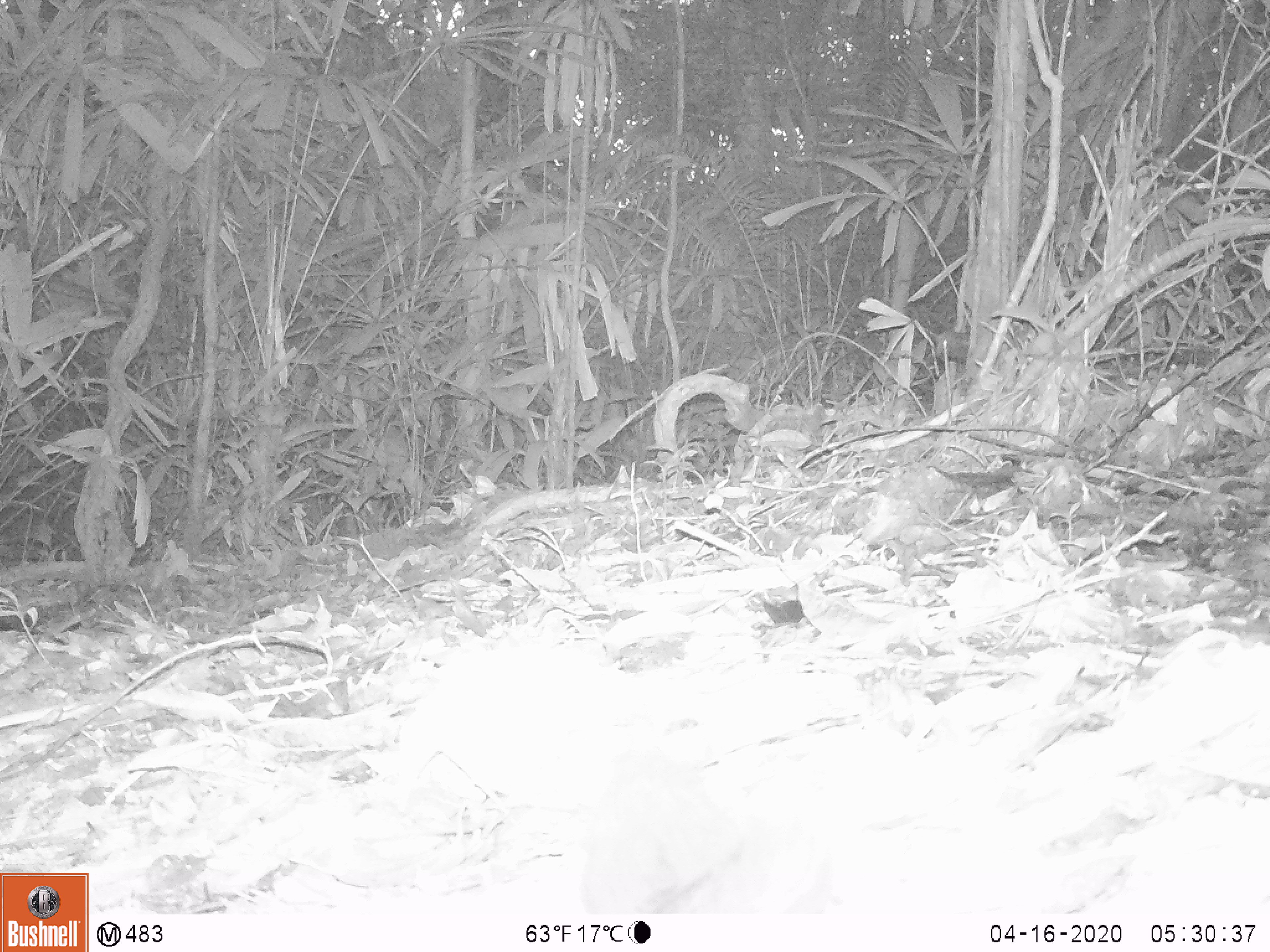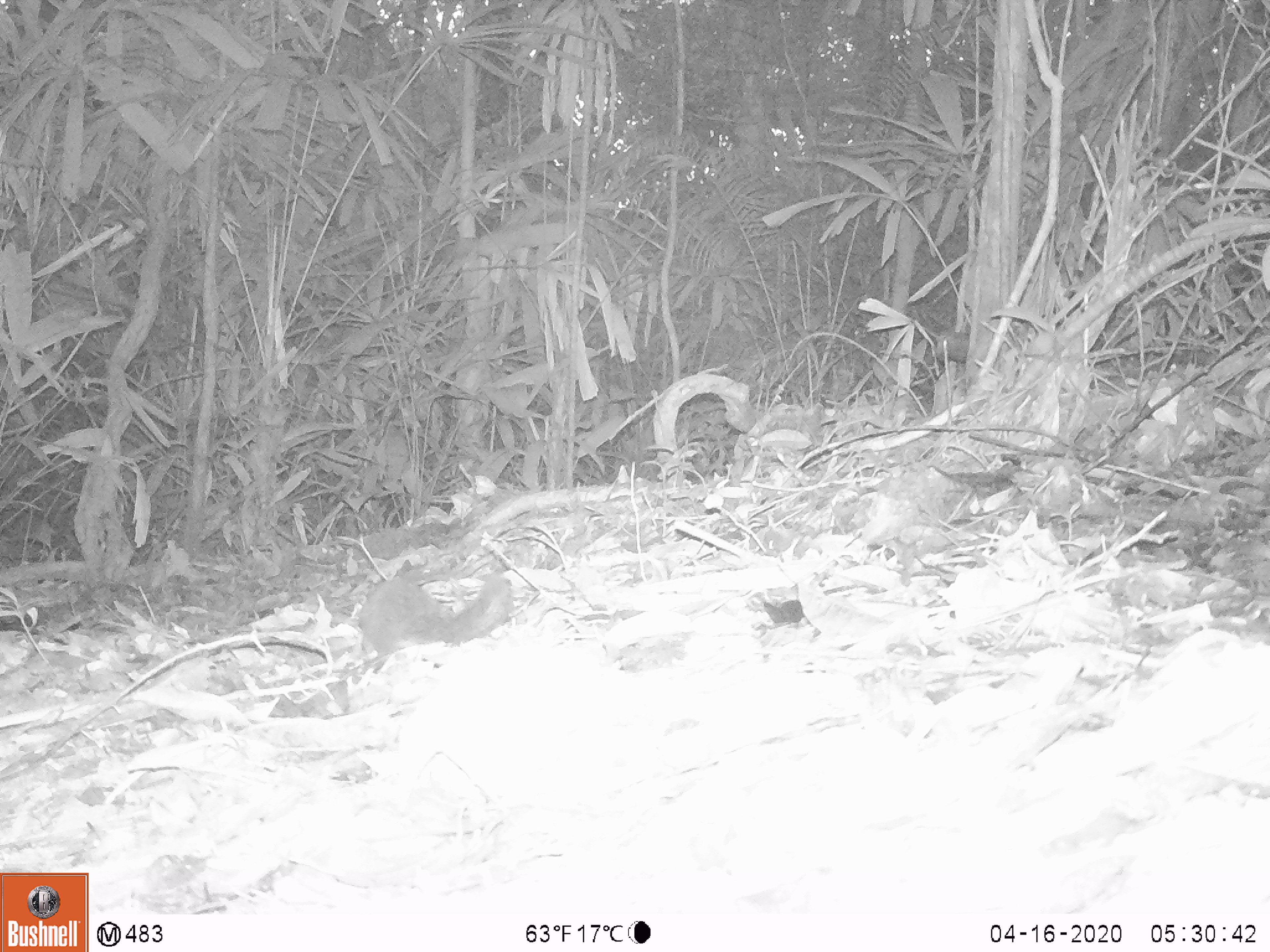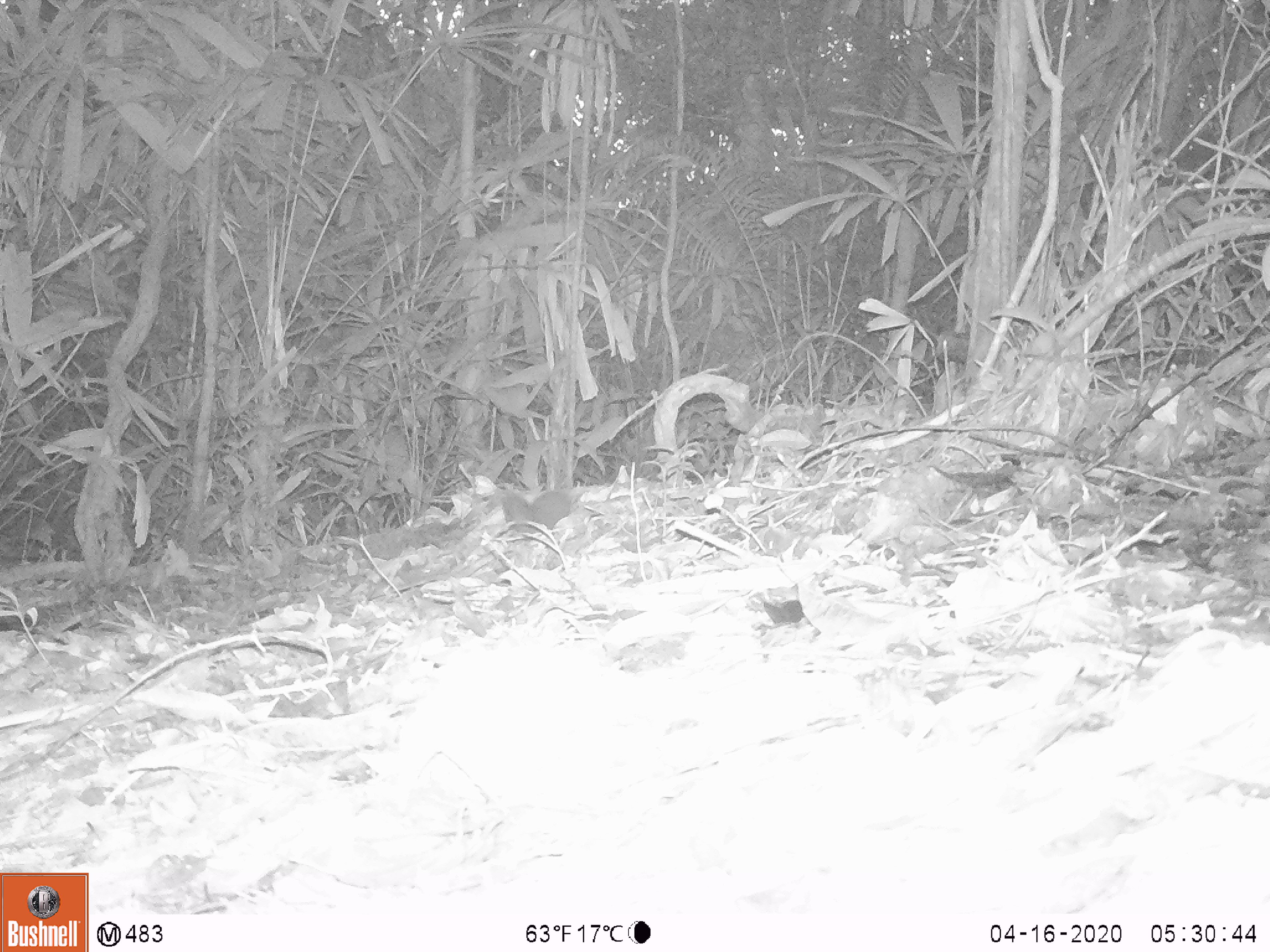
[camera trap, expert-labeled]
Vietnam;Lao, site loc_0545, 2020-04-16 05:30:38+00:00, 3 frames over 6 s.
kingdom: Animalia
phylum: Chordata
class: Mammalia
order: Rodentia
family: Sciuridae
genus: Sciurus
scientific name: Sciurus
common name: squirrel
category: unidentified squirrel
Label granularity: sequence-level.